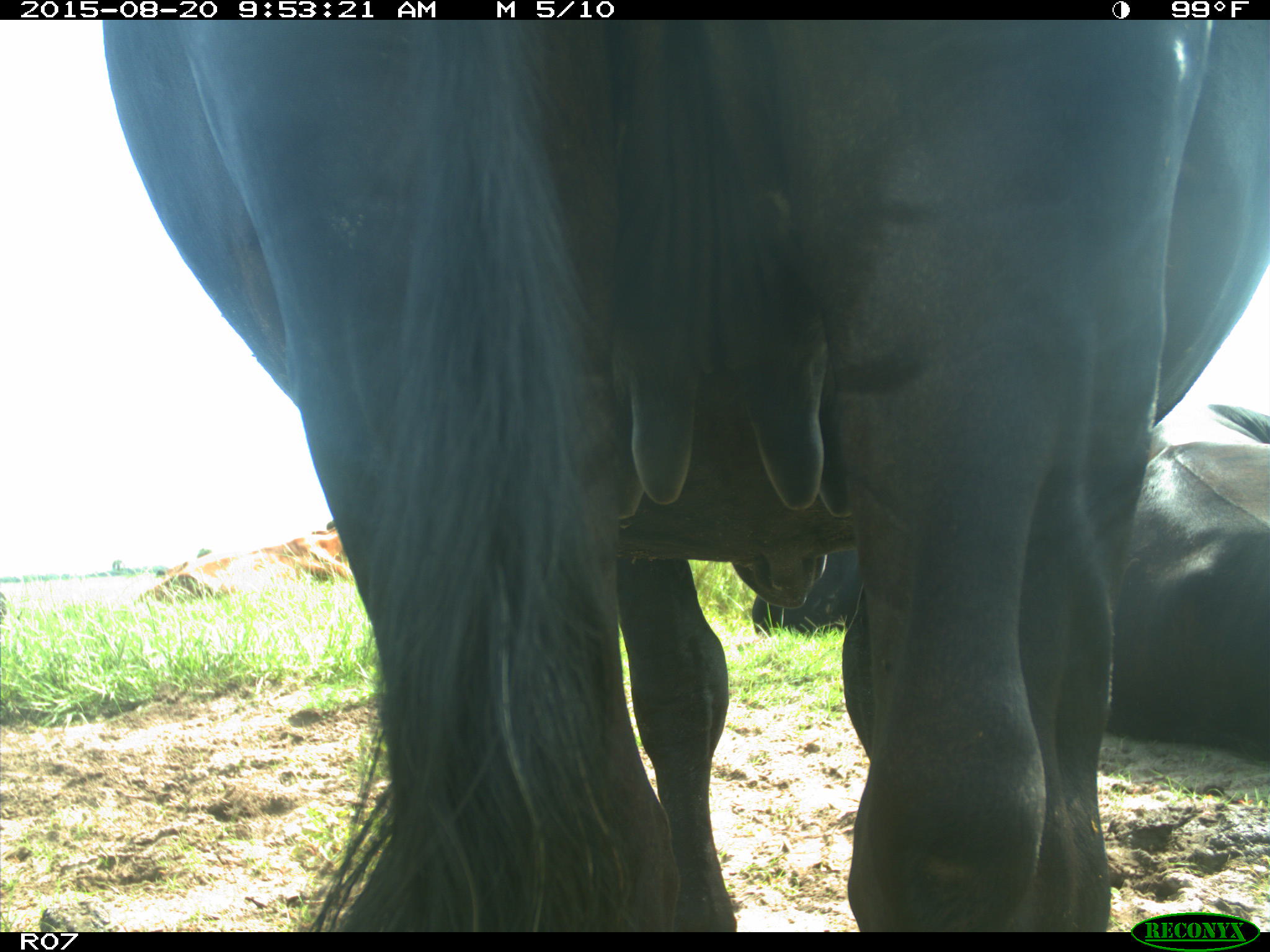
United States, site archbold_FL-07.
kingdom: Animalia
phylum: Chordata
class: Mammalia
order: Artiodactyla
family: Bovidae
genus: Bos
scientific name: Bos taurus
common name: domestic cow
Bos taurus (domestic cow).